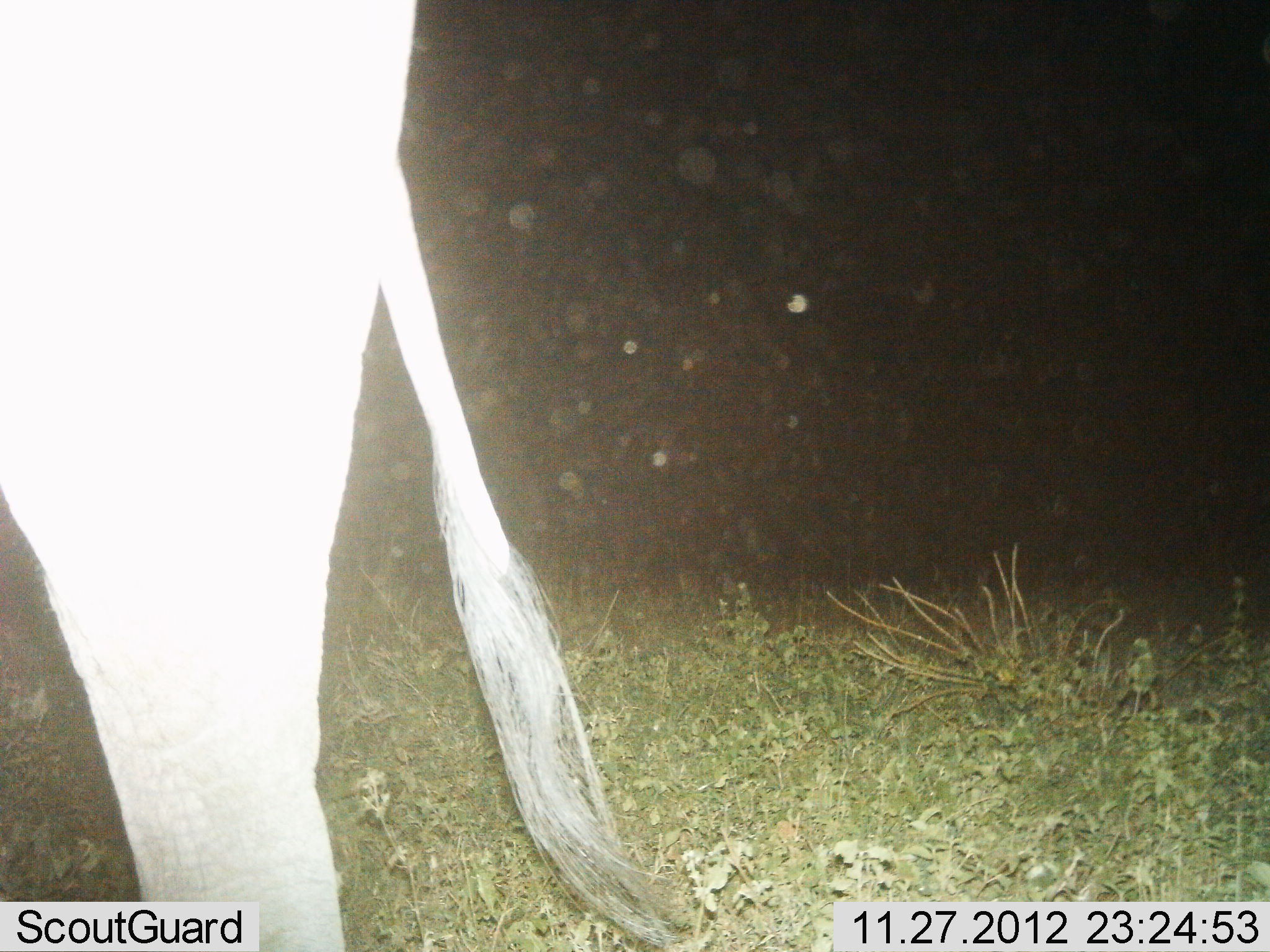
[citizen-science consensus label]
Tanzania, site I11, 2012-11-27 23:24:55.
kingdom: Animalia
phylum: Chordata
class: Mammalia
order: Artiodactyla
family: Bovidae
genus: Connochaetes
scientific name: Connochaetes taurinus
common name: blue wildebeest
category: wildebeest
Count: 1.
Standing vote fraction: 100%.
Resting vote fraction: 0%.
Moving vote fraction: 0%.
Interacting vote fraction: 0%.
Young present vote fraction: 0%.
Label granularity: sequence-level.